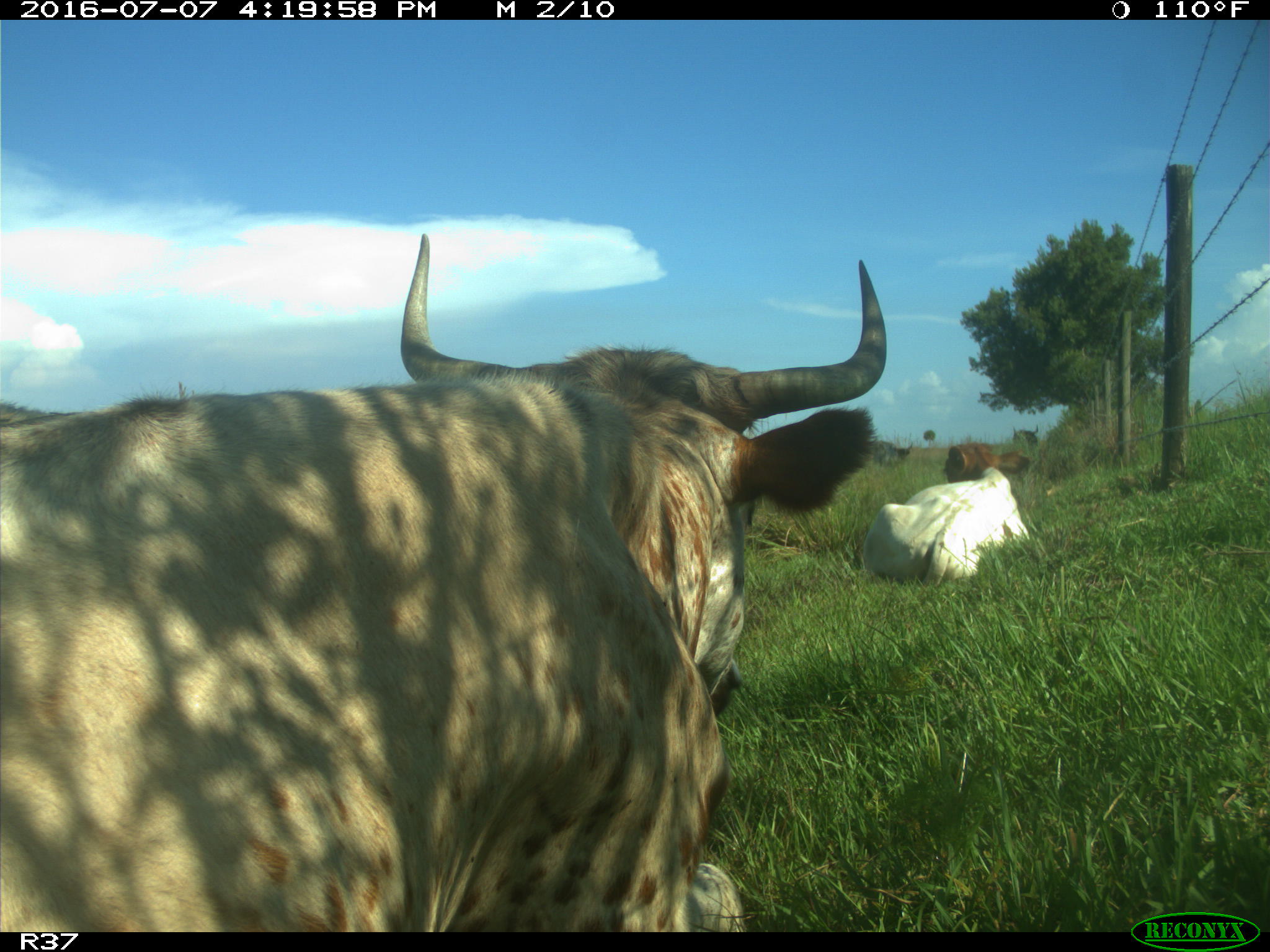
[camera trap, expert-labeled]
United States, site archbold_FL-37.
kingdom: Animalia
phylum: Chordata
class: Mammalia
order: Artiodactyla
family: Bovidae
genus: Bos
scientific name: Bos taurus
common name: domestic cow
Bos taurus (domestic cow).